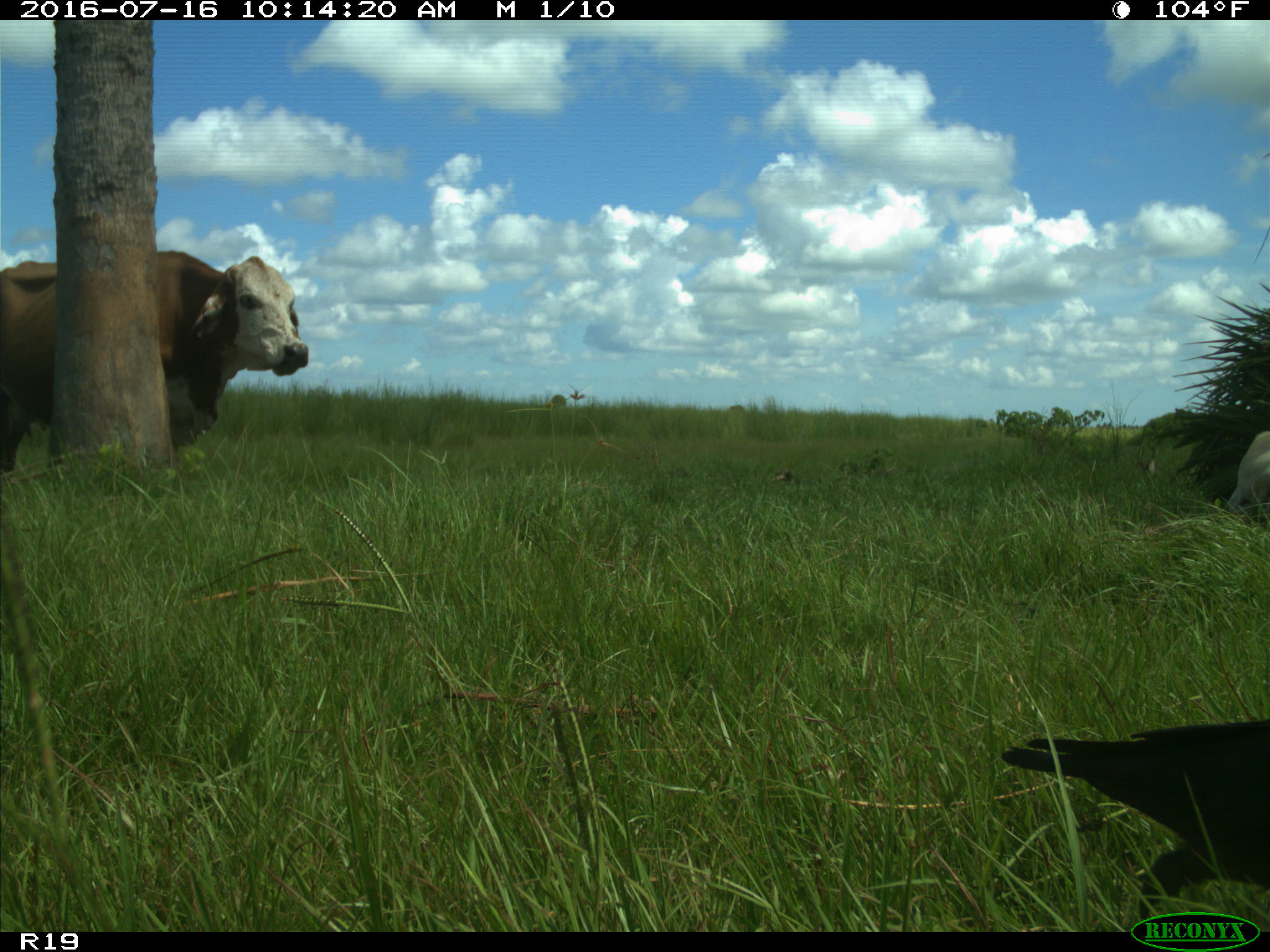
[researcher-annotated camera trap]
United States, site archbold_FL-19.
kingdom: Animalia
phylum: Chordata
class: Mammalia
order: Artiodactyla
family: Bovidae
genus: Bos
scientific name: Bos taurus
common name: domestic cow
Bos taurus (domestic cow).